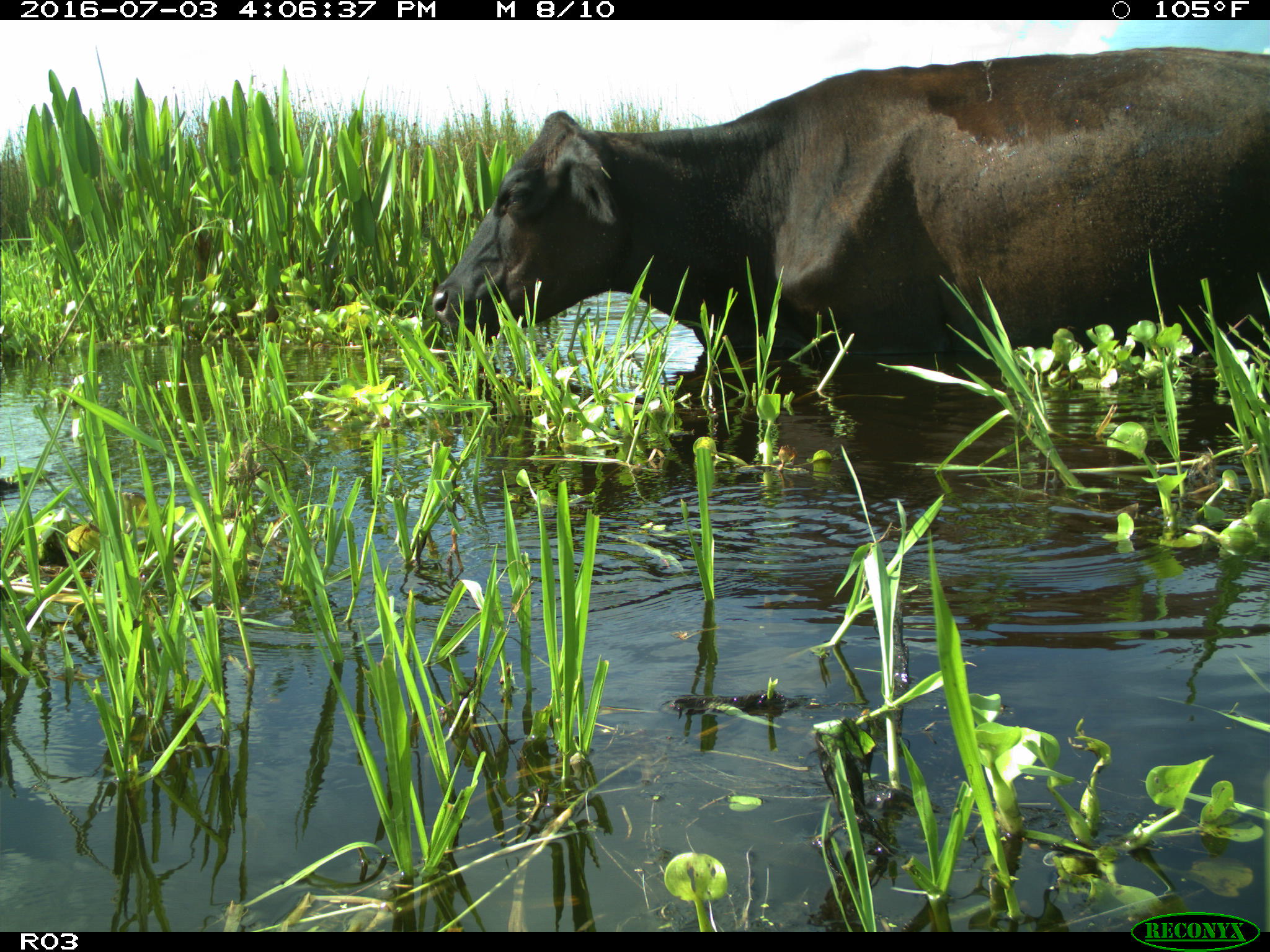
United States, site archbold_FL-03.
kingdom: Animalia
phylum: Chordata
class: Mammalia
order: Artiodactyla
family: Bovidae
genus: Bos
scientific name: Bos taurus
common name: domestic cow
Bos taurus (domestic cow).